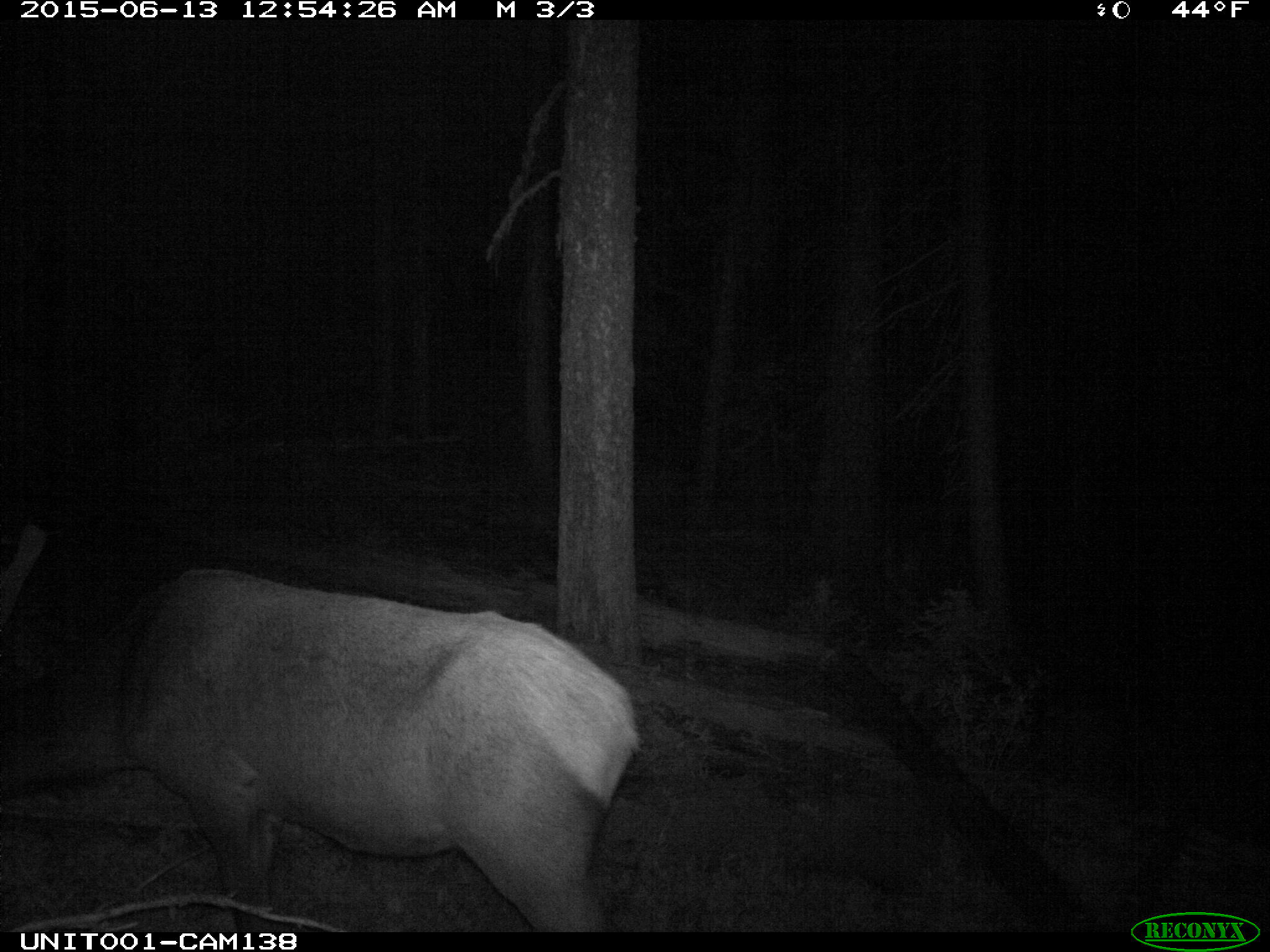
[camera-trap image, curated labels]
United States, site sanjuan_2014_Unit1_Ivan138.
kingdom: Animalia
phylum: Chordata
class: Mammalia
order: Artiodactyla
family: Cervidae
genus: Cervus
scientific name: Cervus elaphus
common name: red deer